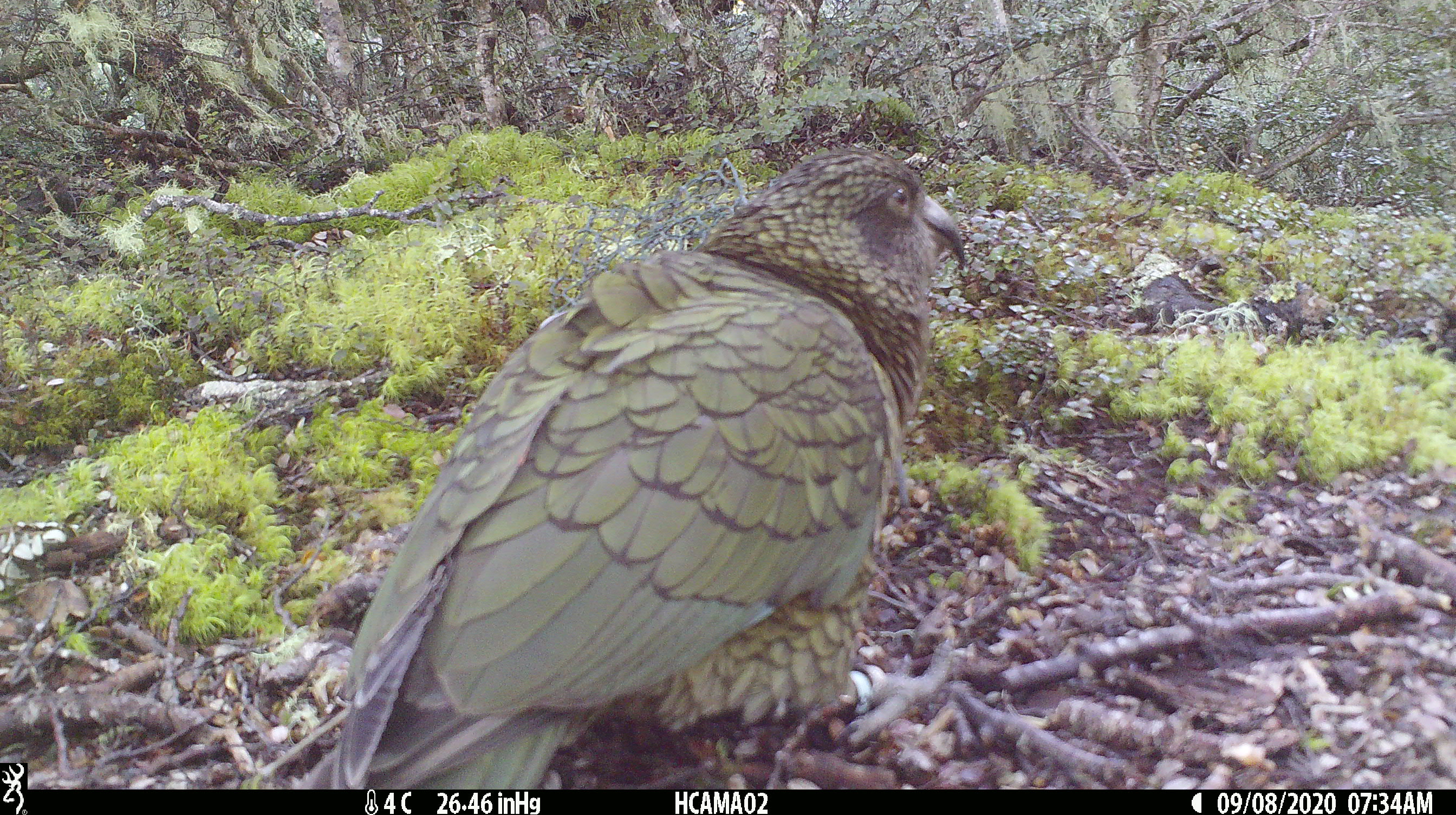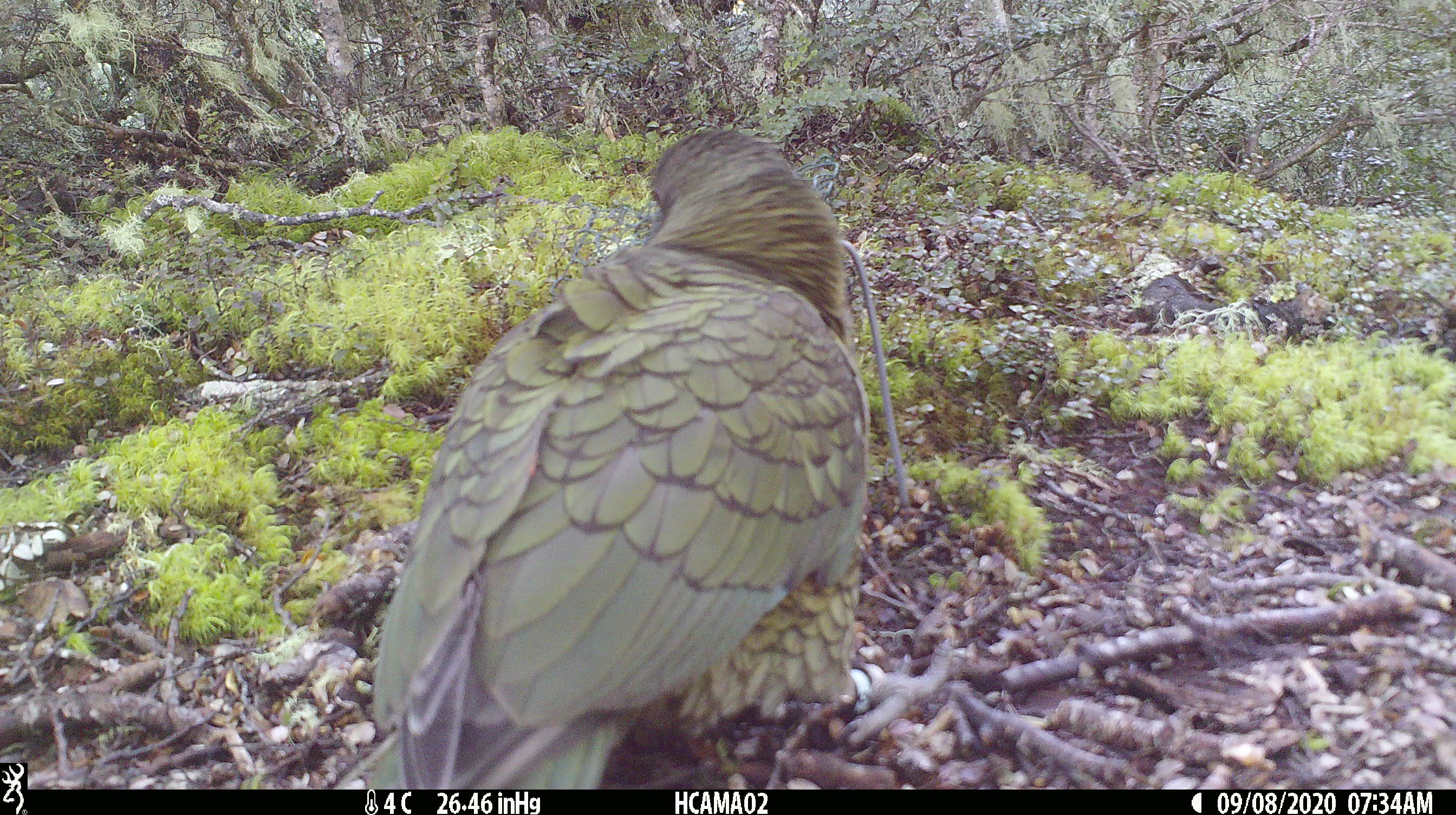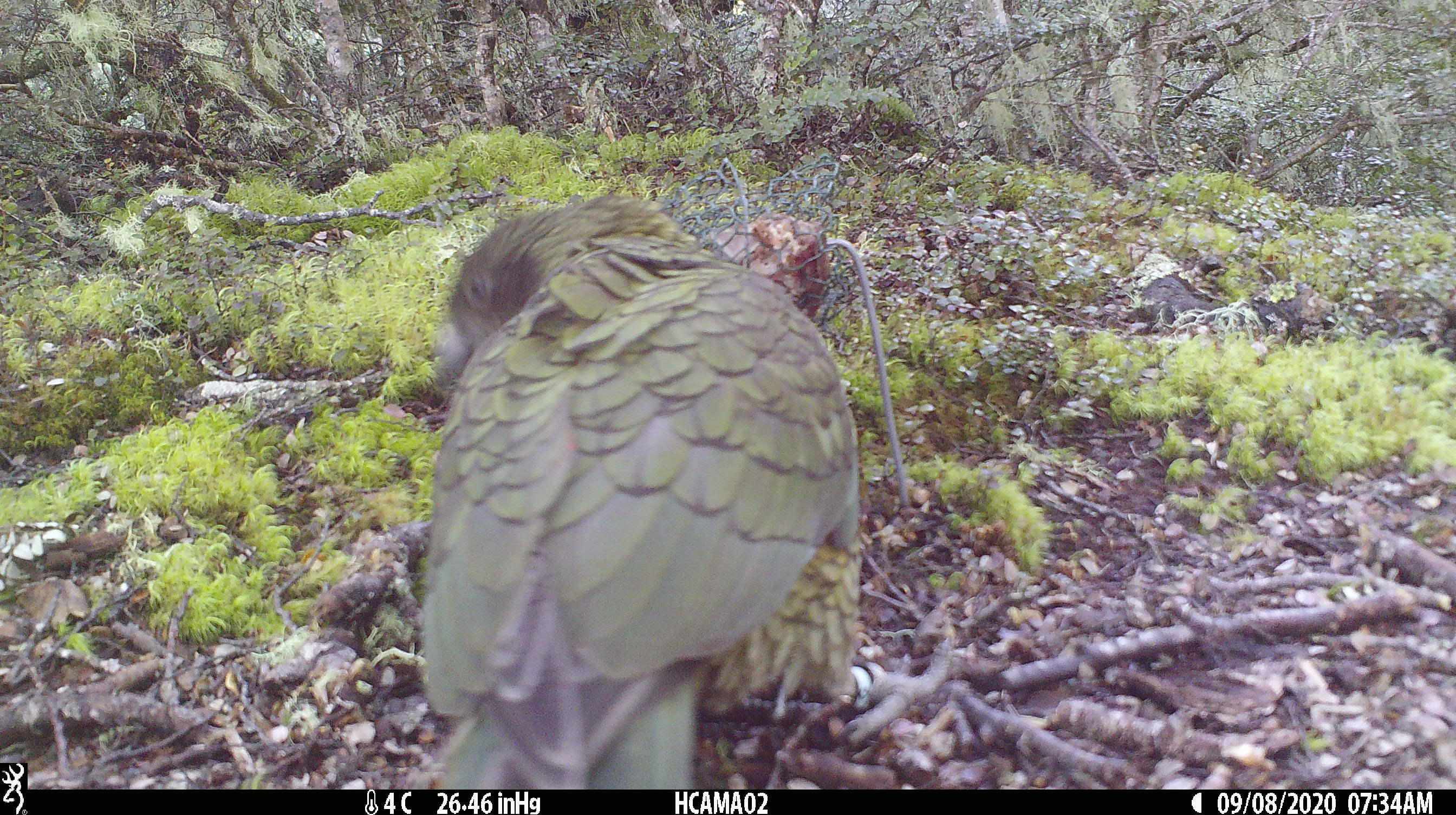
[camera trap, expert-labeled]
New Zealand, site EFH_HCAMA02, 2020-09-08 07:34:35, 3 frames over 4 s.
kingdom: Animalia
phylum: Chordata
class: Aves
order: Psittaciformes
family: Strigopidae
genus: Nestor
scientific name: Nestor notabilis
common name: kea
Kea (Nestor notabilis).